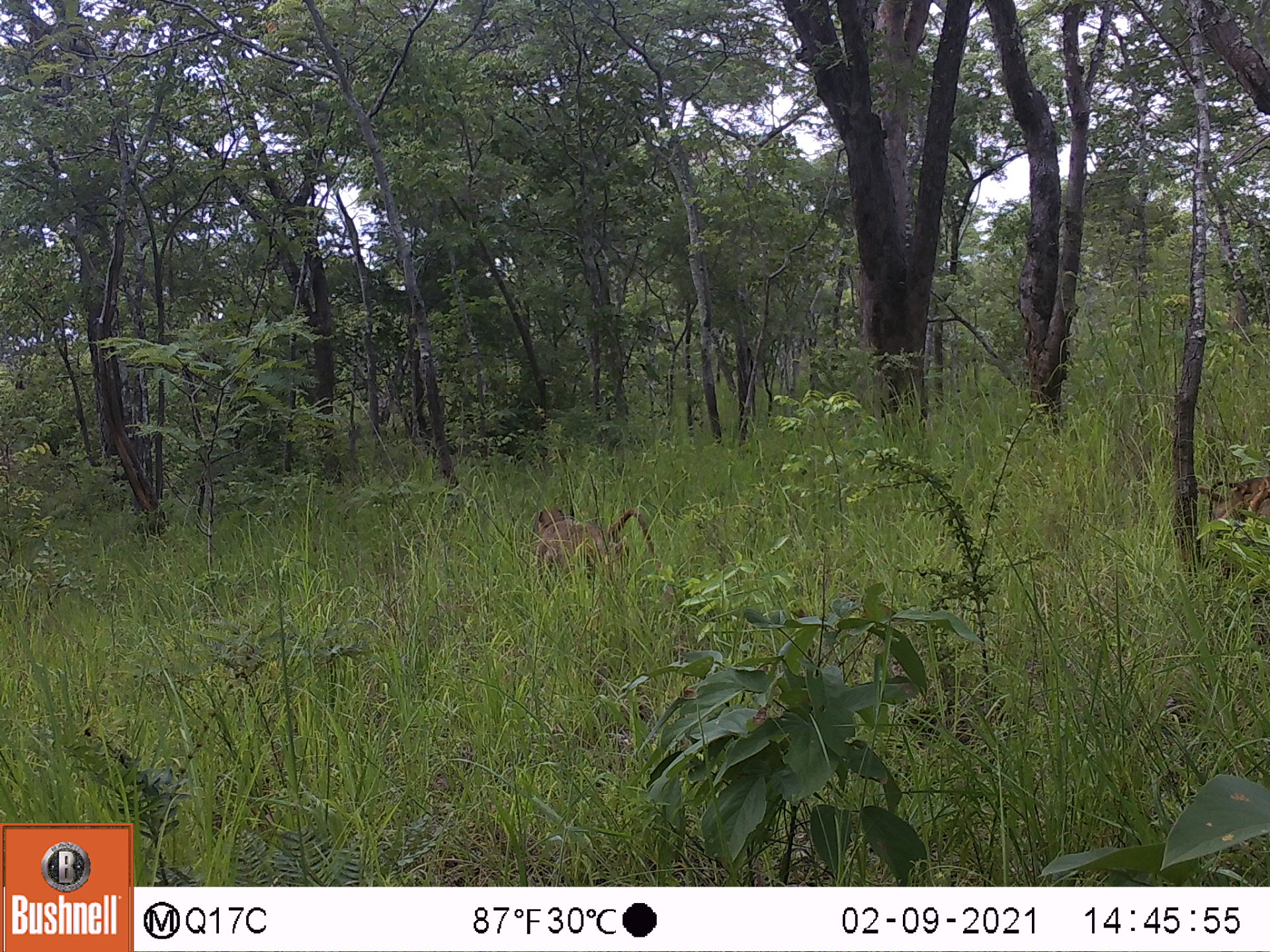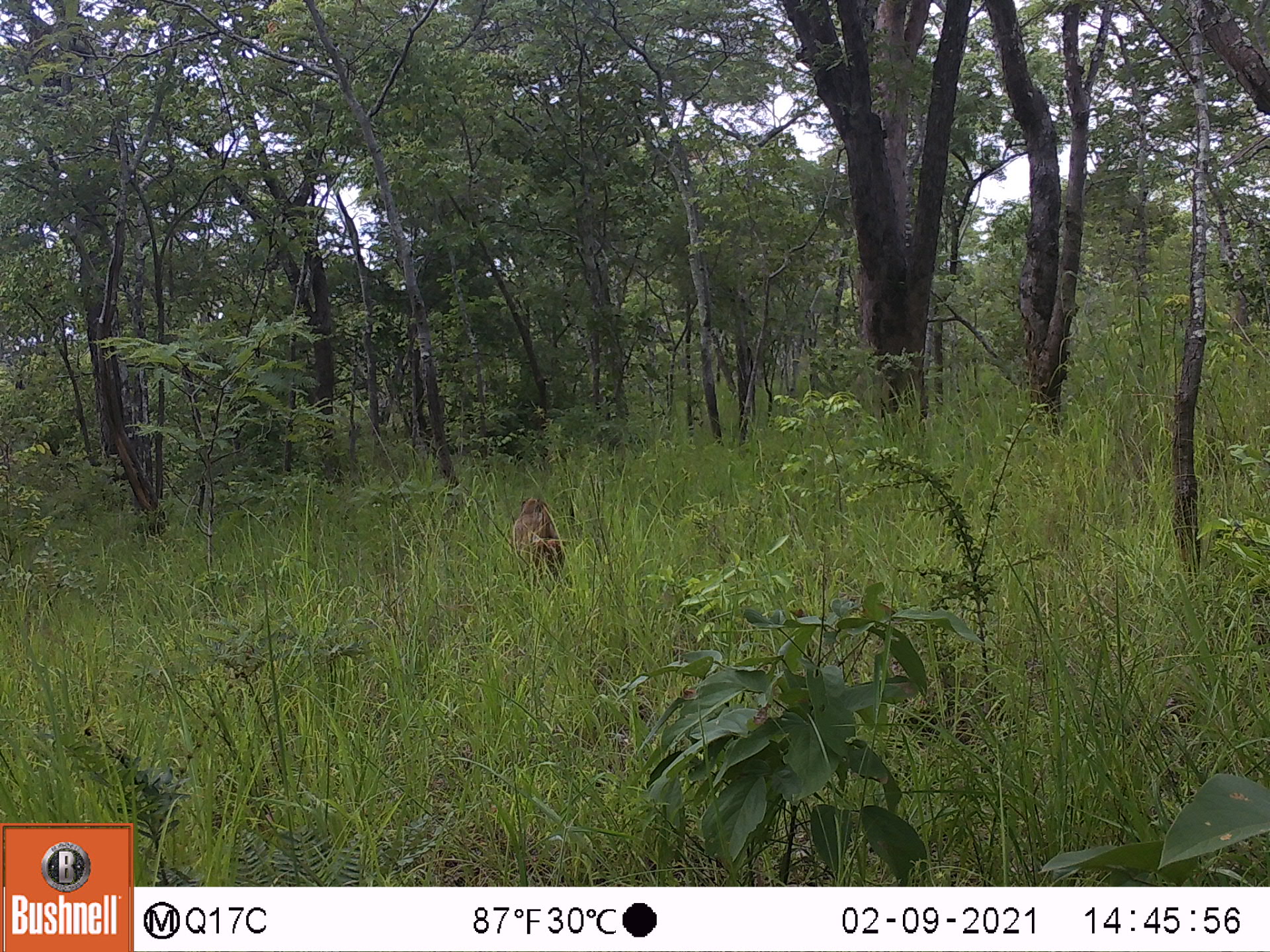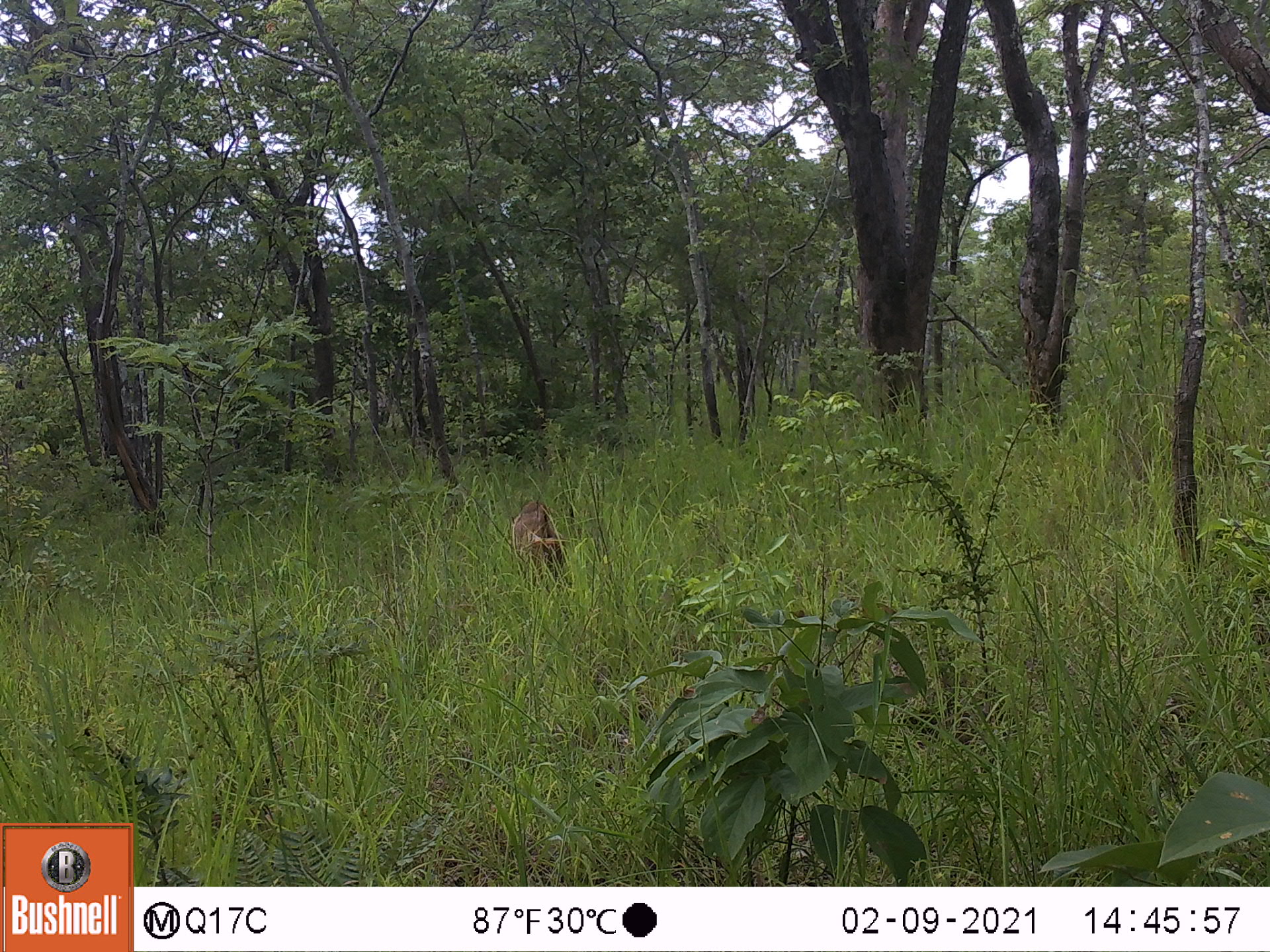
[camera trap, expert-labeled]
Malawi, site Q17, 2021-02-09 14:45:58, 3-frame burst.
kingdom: Animalia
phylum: Chordata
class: Mammalia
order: Primates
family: Cercopithecidae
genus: Papio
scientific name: Papio cynocephalus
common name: yellow baboon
Yellow baboon (Papio cynocephalus), count 2.